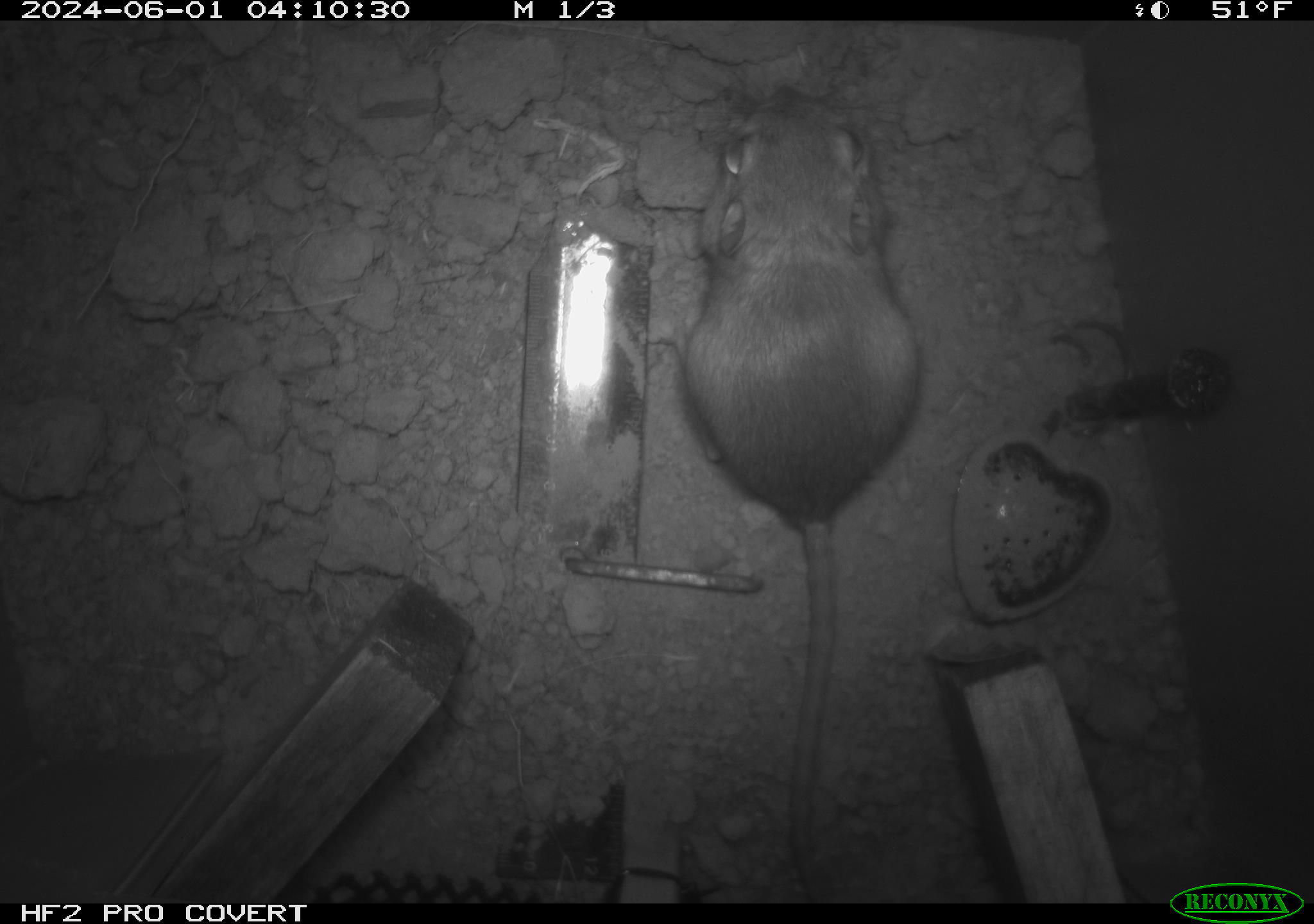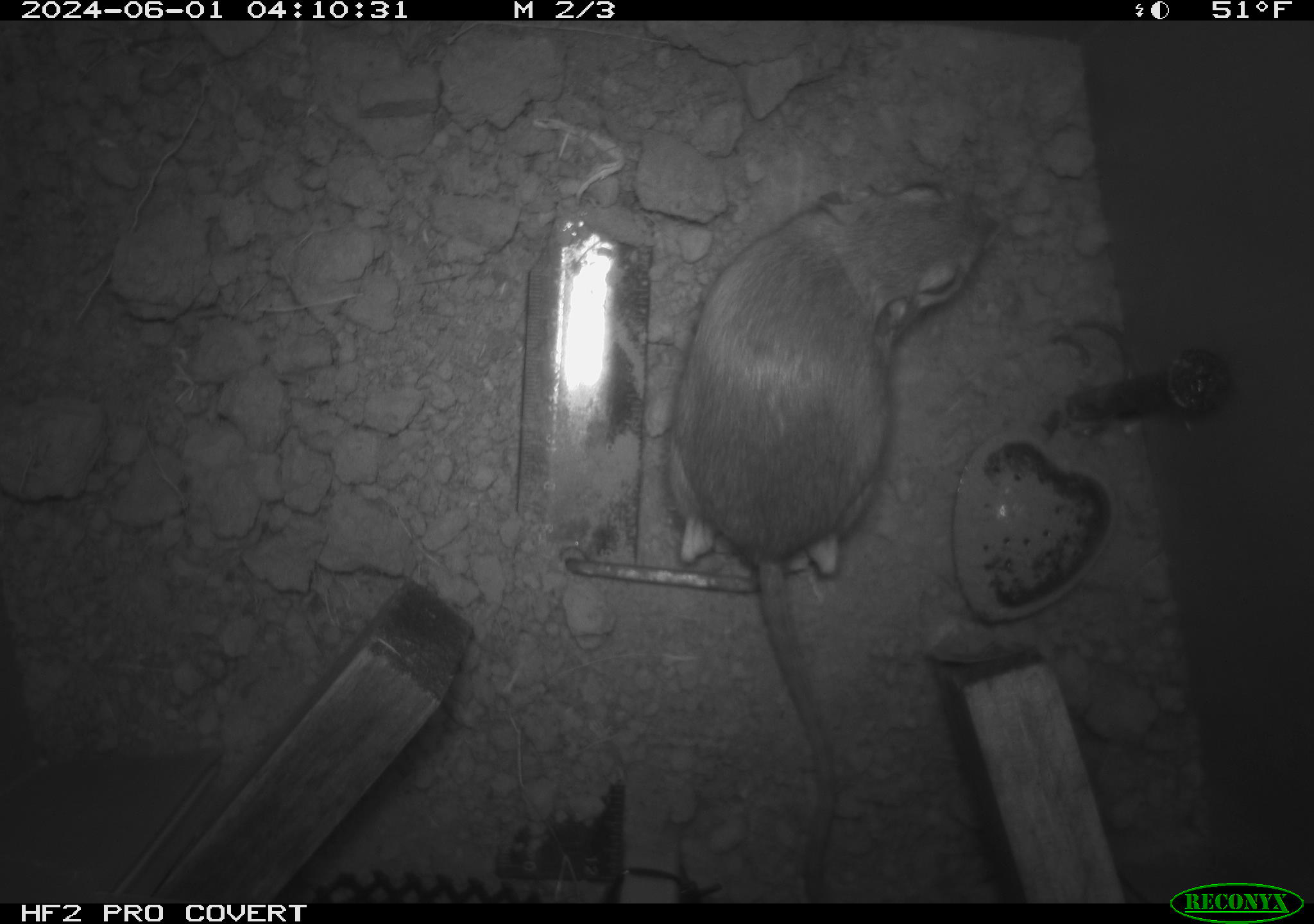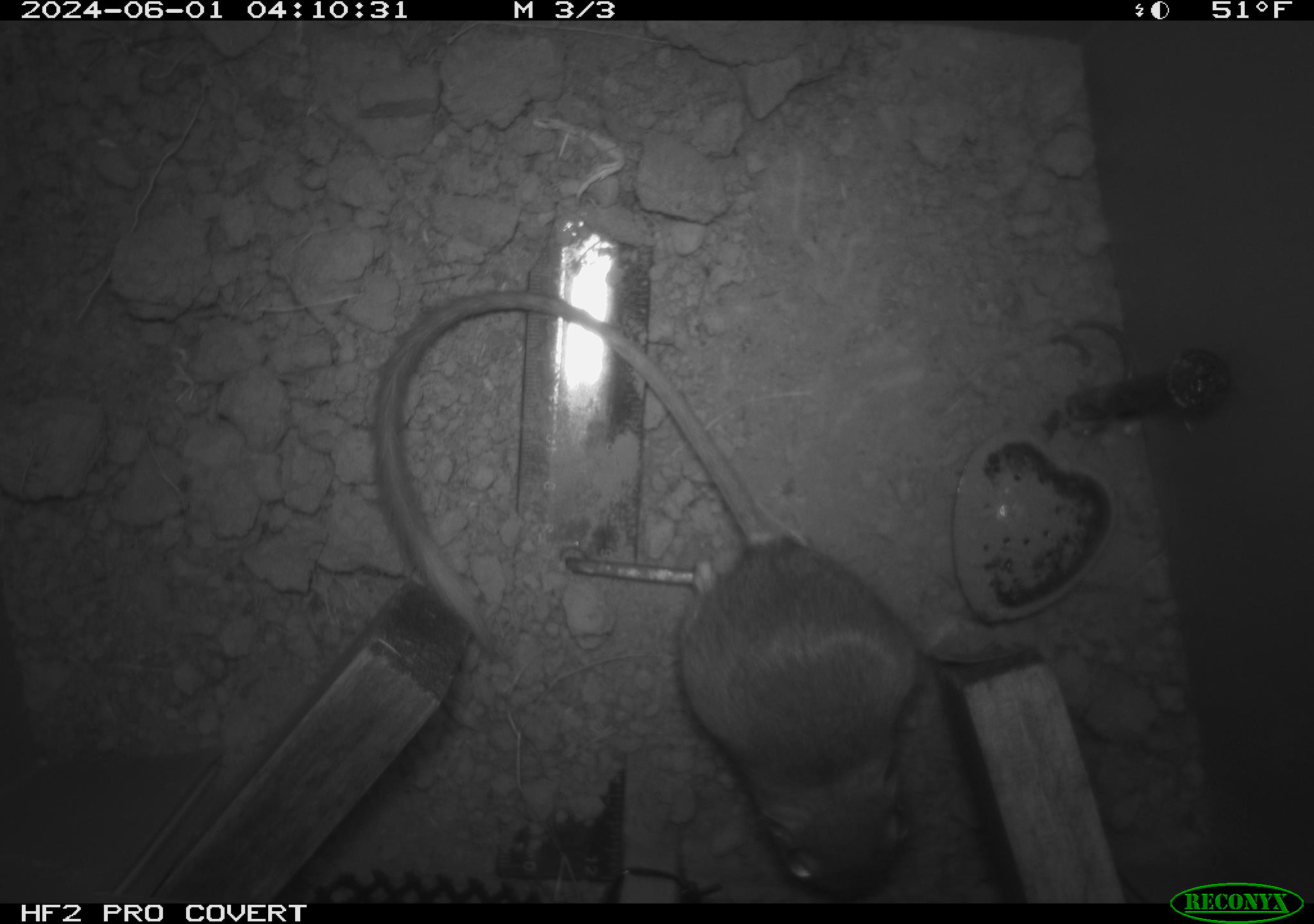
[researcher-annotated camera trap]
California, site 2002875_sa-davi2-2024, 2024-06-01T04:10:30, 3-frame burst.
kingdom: Animalia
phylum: Chordata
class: Mammalia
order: Rodentia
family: Heteromyidae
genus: Dipodomys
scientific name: Dipodomys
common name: kangaroo rats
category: dipodomys species